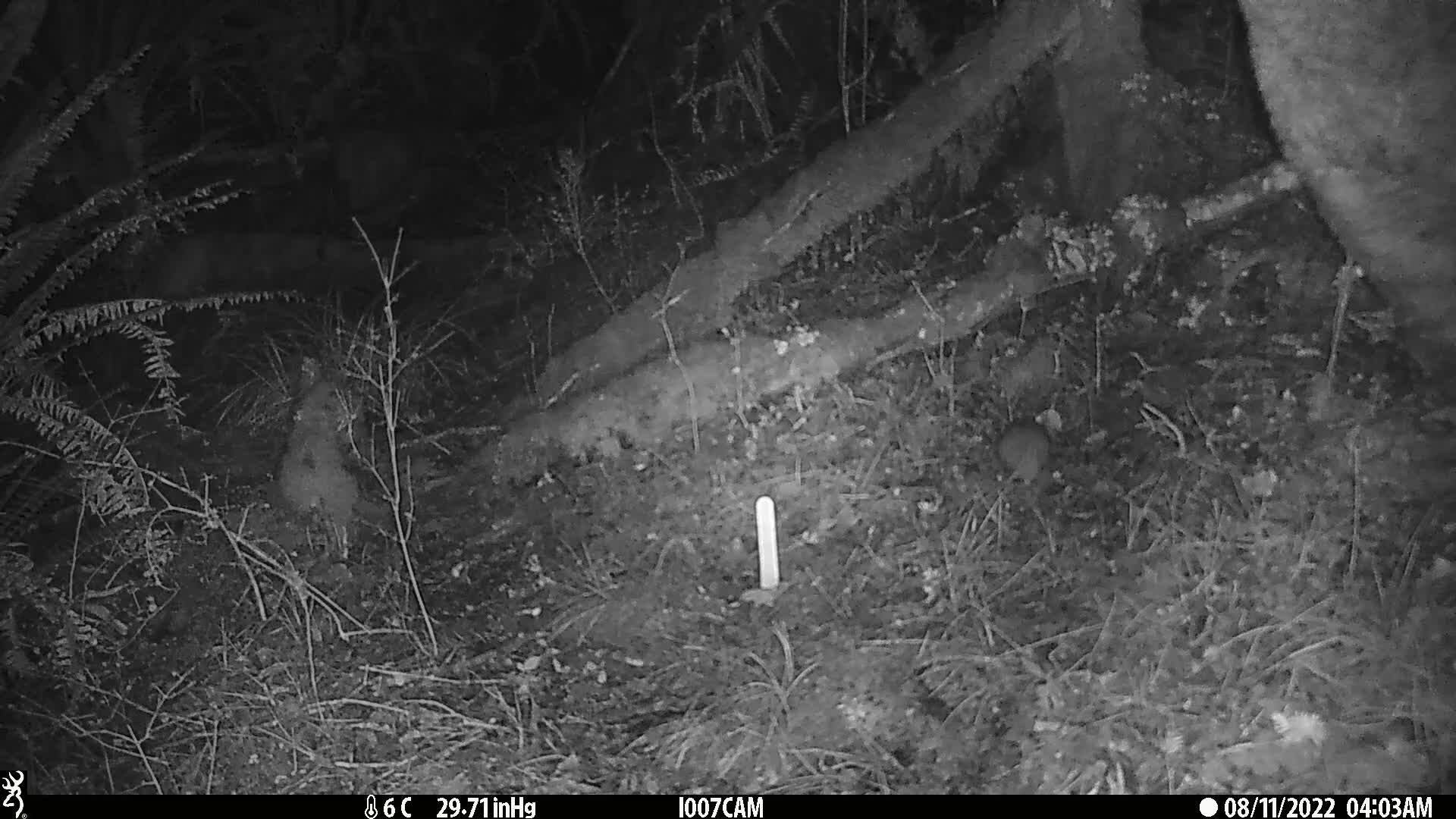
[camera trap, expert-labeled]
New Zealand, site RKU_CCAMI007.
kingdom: Animalia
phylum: Chordata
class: Mammalia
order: Rodentia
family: Muridae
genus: Rattus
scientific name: Rattus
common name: rat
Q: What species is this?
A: Rat (Rattus).